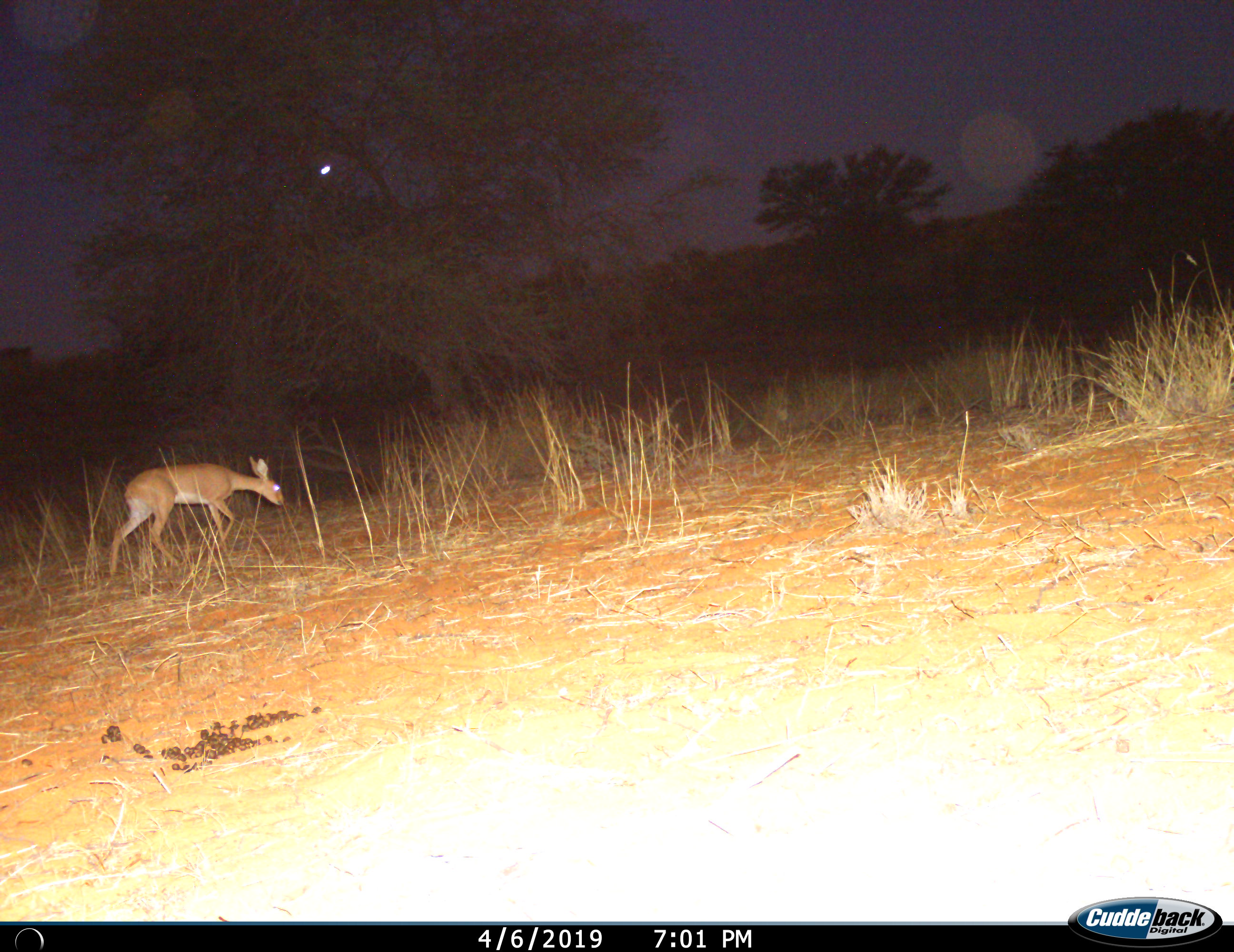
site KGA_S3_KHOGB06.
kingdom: Animalia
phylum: Chordata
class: Mammalia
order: Artiodactyla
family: Bovidae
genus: Raphicerus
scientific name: Raphicerus campestris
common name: steenbok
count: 1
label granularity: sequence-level